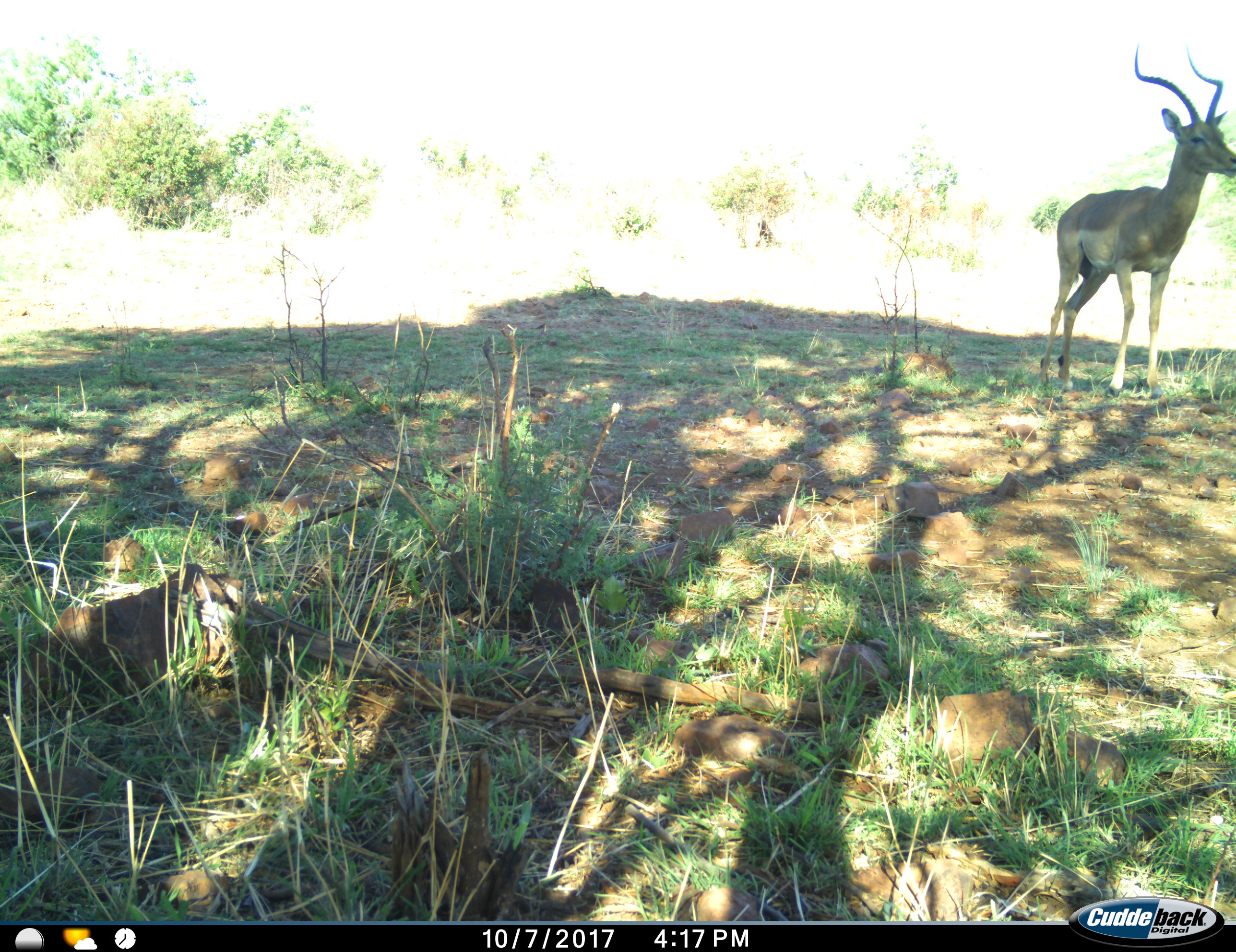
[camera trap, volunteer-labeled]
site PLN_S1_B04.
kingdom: Animalia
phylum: Chordata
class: Mammalia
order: Artiodactyla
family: Bovidae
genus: Aepyceros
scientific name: Aepyceros melampus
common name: impala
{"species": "impala (Aepyceros melampus)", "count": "1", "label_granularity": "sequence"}